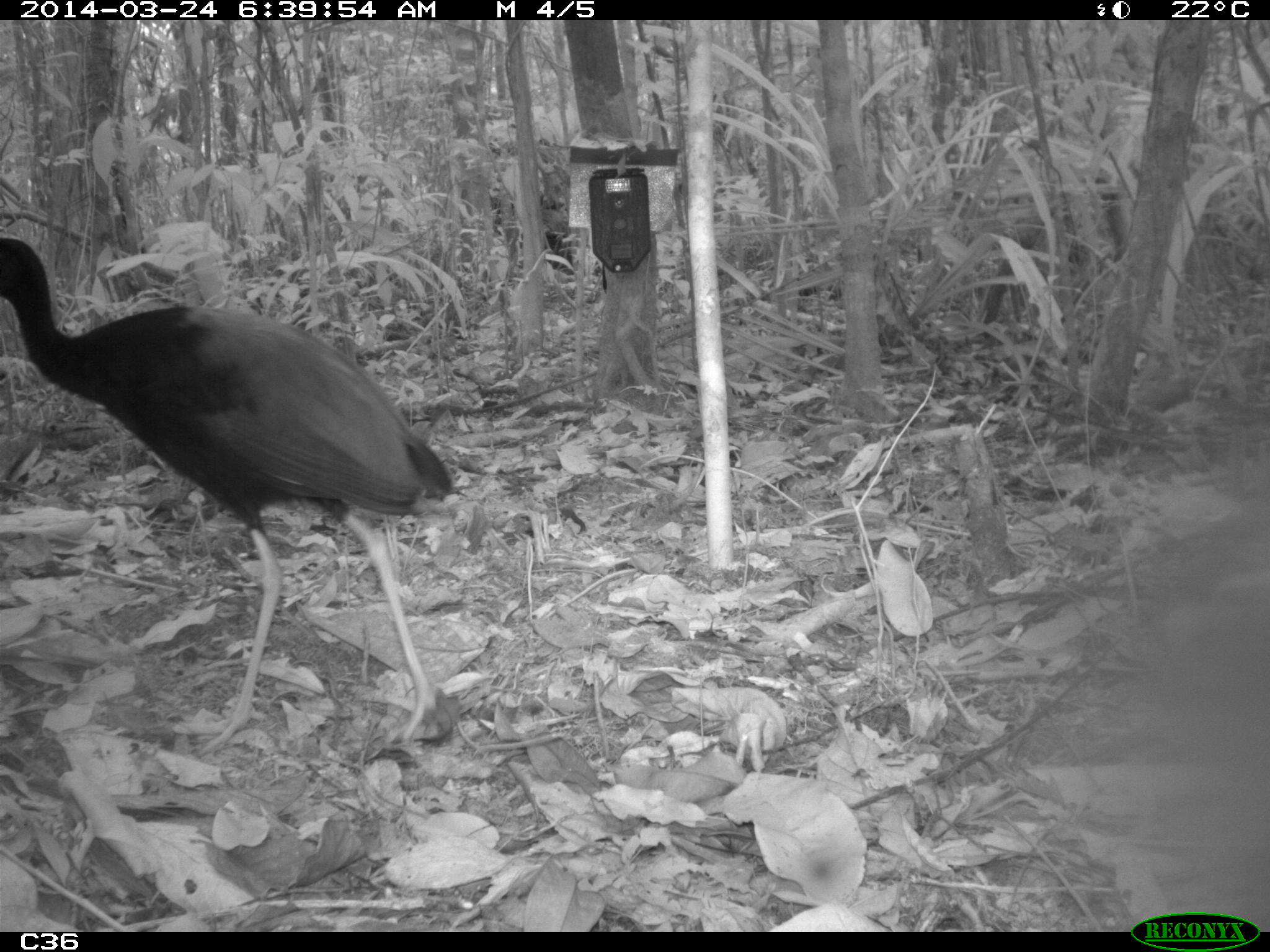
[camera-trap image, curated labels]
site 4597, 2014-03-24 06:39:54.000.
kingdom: Animalia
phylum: Chordata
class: Aves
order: Gruiformes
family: Psophiidae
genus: Psophia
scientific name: Psophia crepitans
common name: gray-winged trumpeter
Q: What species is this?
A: Psophia crepitans (gray-winged trumpeter).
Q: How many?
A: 9.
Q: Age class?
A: Adult.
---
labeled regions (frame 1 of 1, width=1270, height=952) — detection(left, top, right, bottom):
psophia crepitans: detection(0, 231, 463, 756)